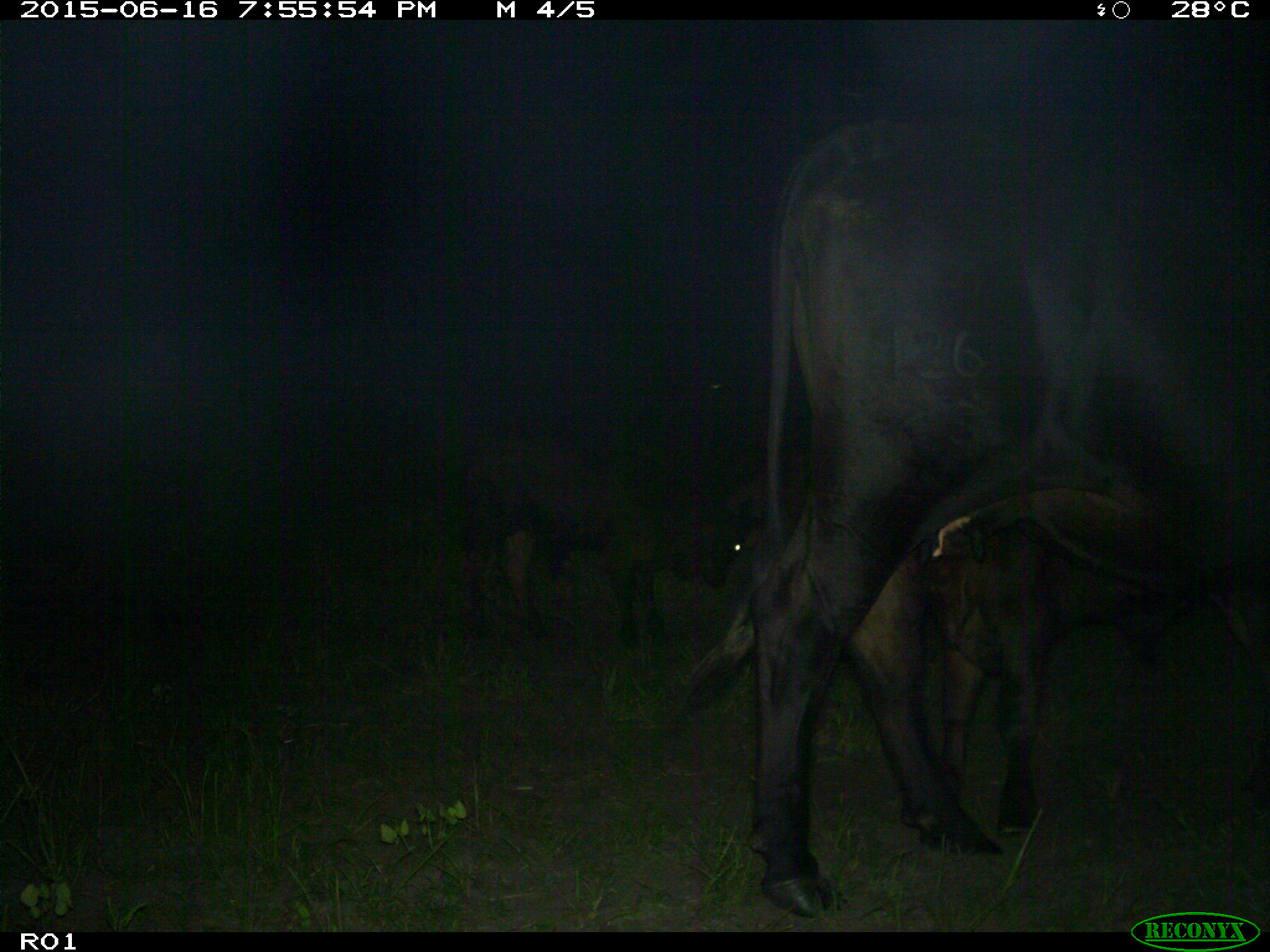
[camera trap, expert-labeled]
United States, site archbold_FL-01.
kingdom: Animalia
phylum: Chordata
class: Mammalia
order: Artiodactyla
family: Bovidae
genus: Bos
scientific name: Bos taurus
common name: domestic cow